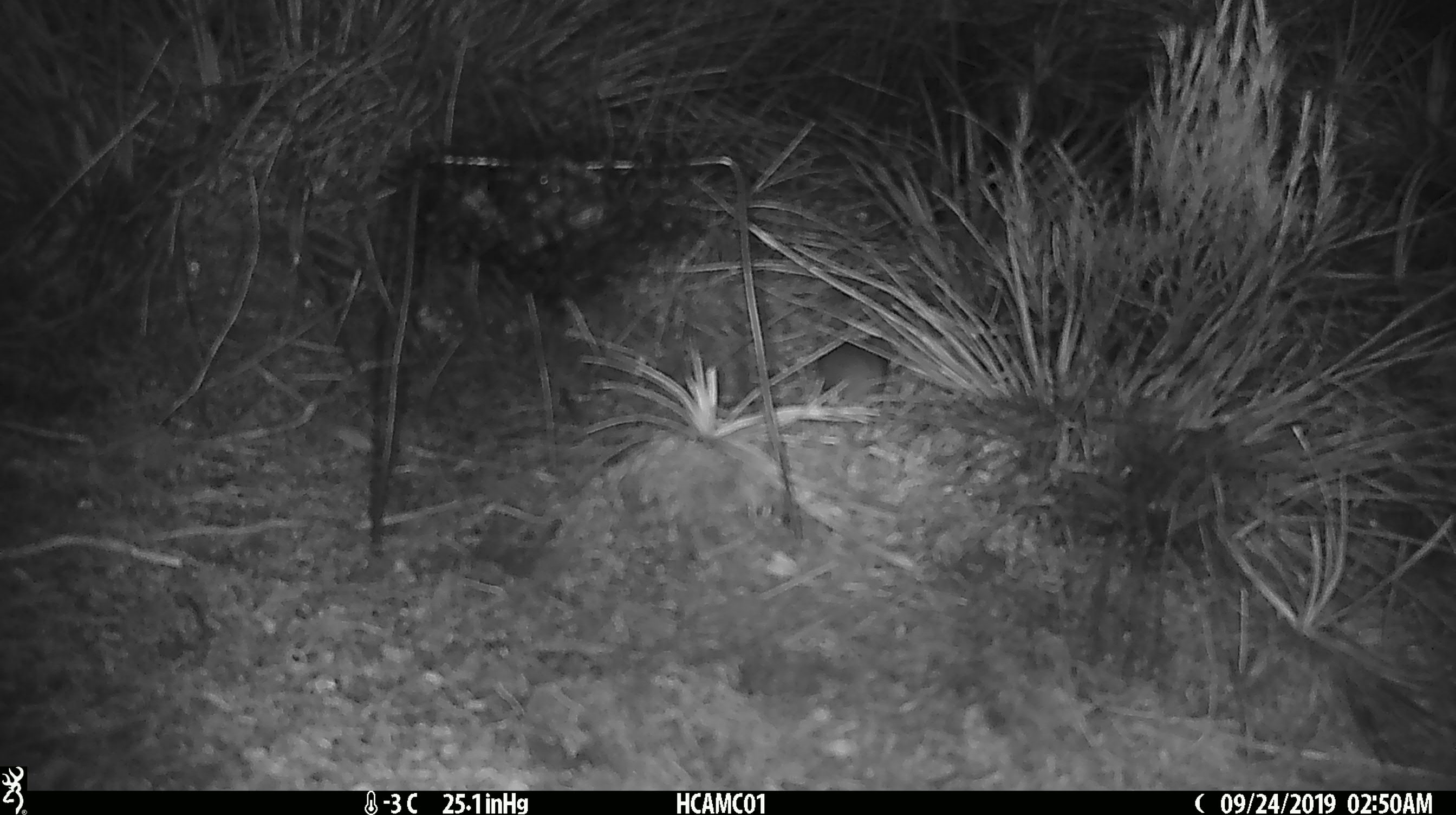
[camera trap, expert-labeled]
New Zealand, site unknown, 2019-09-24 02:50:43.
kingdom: Animalia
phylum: Chordata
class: Mammalia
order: Rodentia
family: Muridae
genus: Mus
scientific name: Mus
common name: mouse